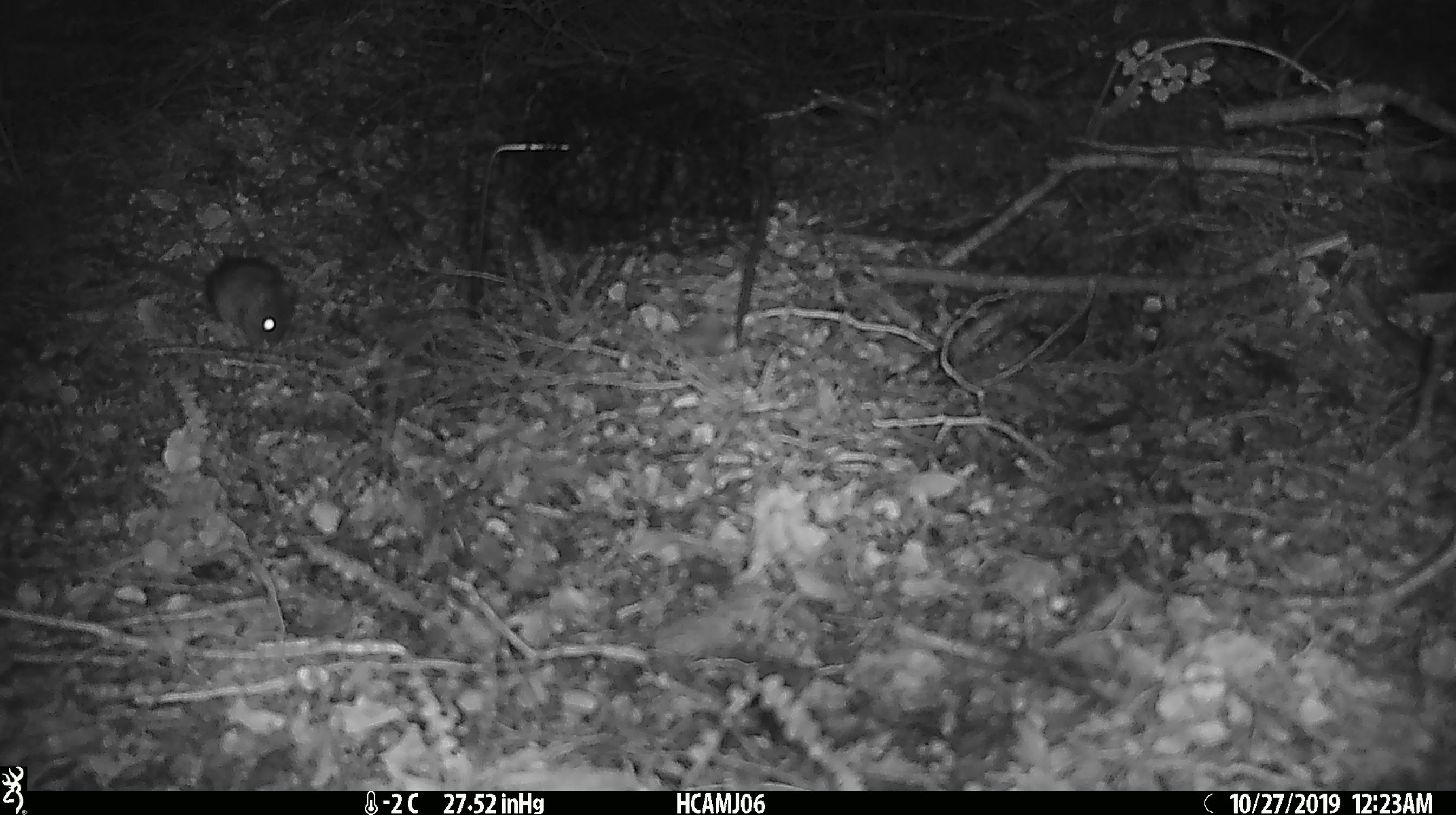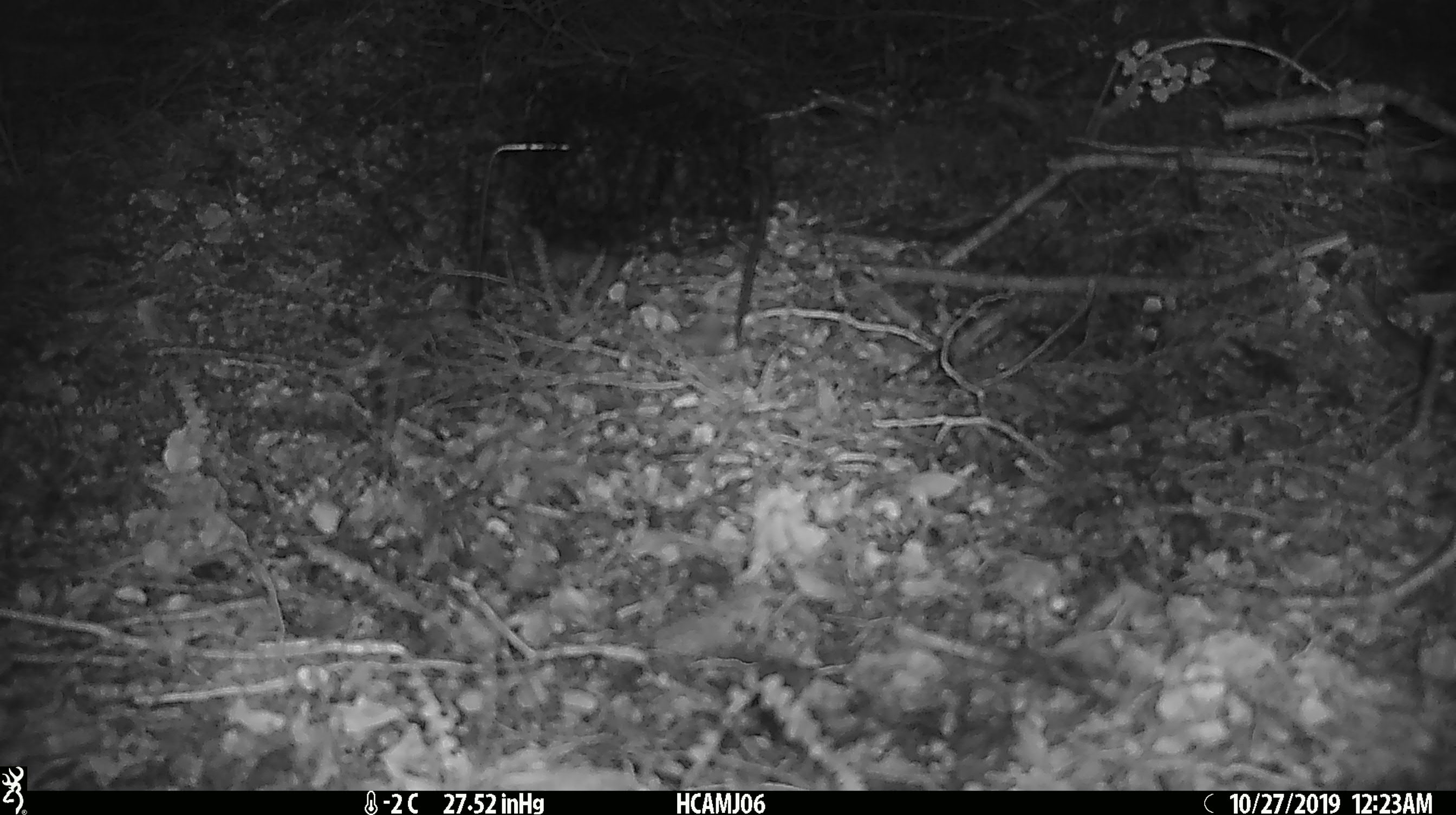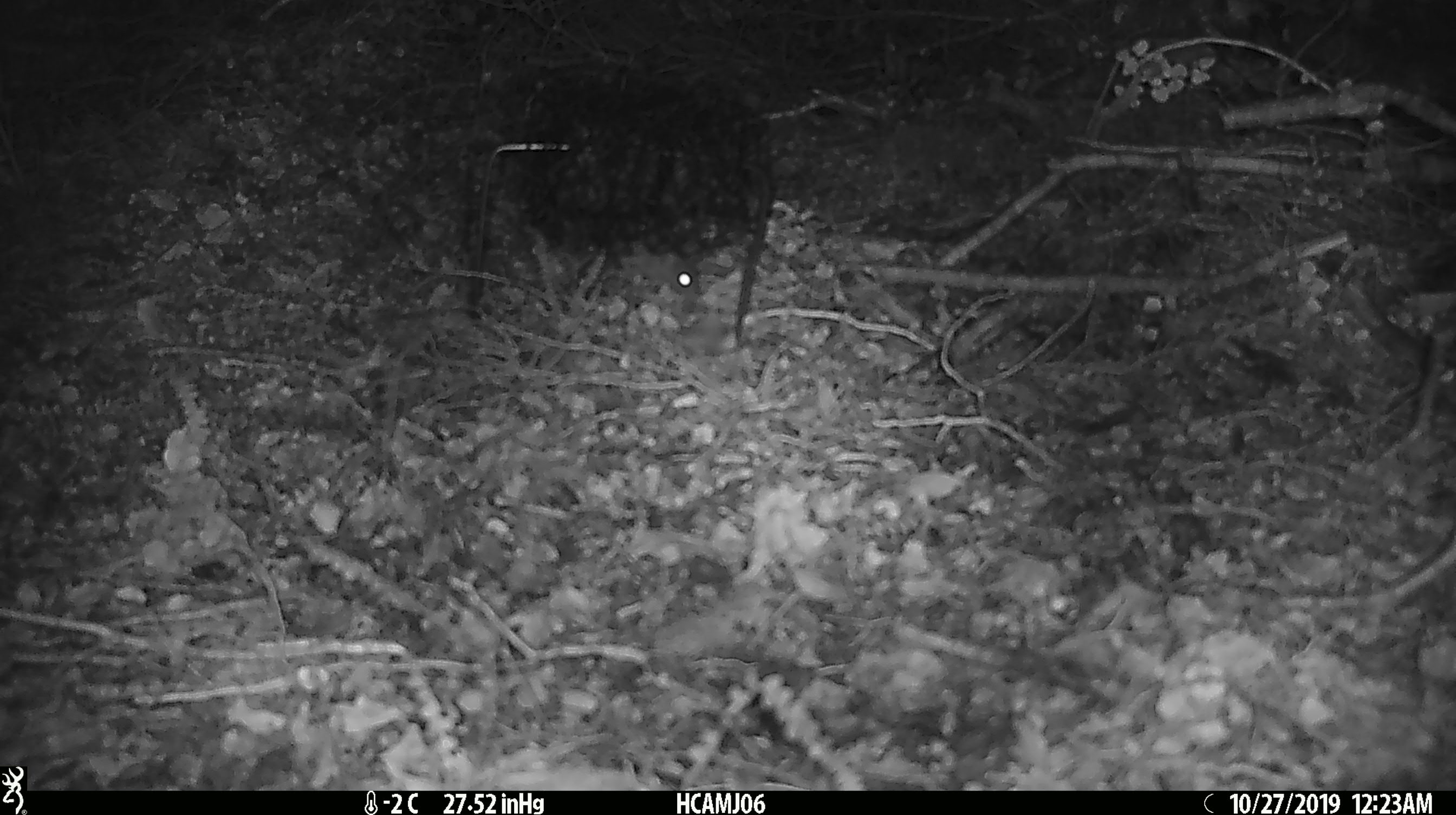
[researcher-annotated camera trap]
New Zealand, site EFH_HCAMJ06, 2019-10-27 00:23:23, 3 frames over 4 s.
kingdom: Animalia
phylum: Chordata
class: Mammalia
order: Rodentia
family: Muridae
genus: Mus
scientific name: Mus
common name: mouse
Mouse (Mus).